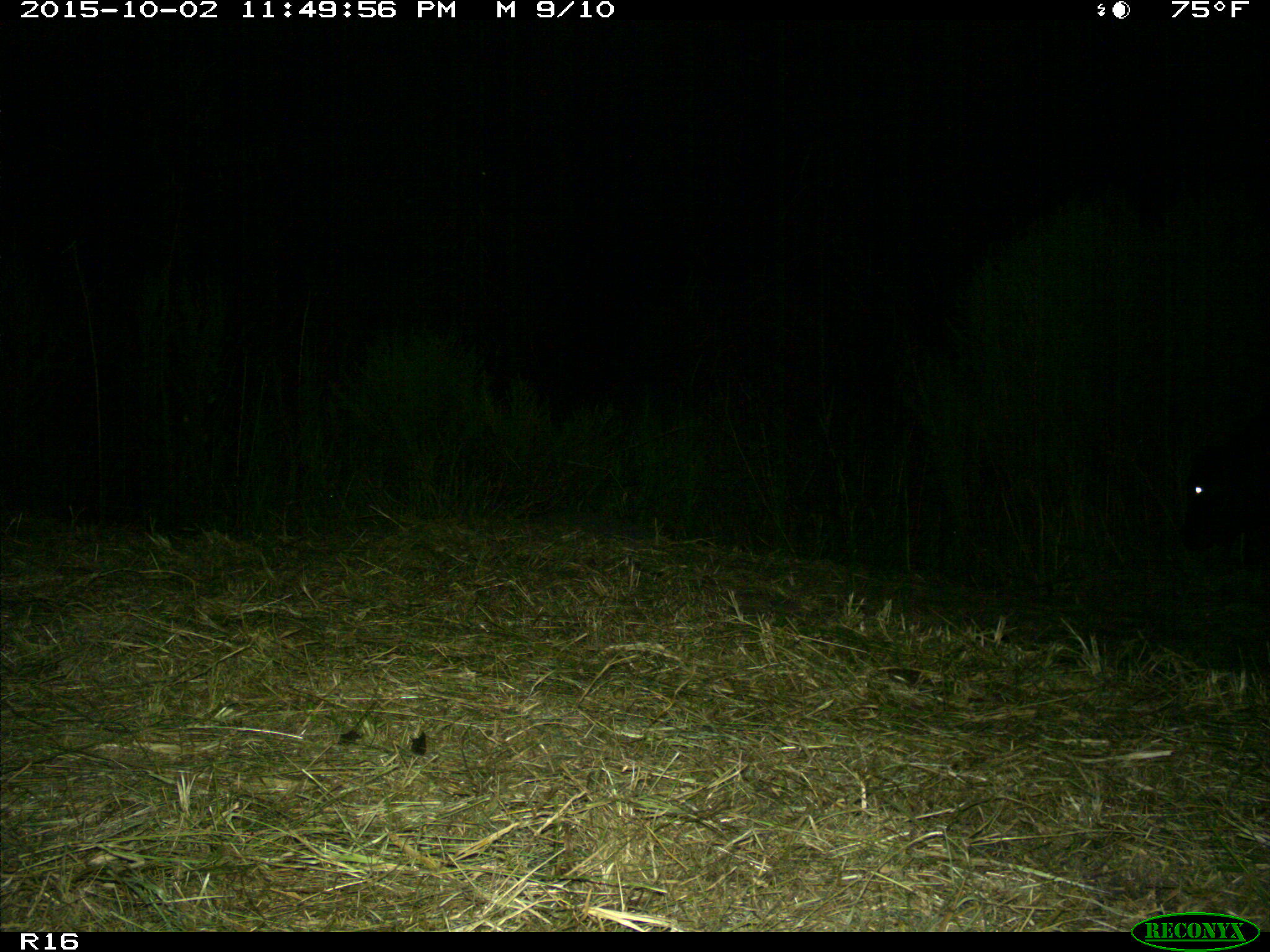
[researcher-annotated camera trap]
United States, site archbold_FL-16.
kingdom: Animalia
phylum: Chordata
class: Mammalia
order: Artiodactyla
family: Bovidae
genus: Bos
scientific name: Bos taurus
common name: domestic cow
Bos taurus (domestic cow).